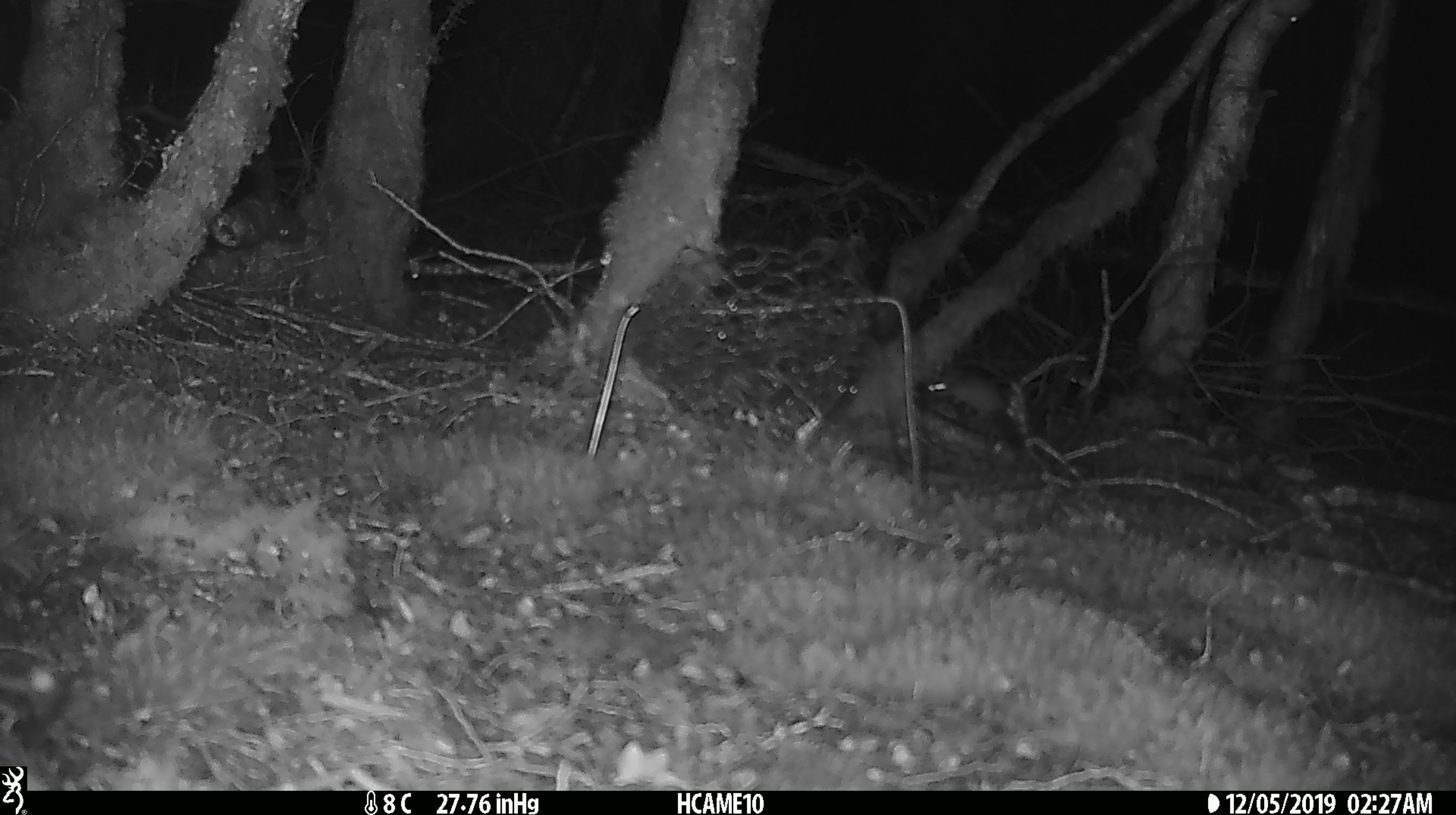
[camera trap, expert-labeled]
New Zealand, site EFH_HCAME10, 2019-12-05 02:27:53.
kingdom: Animalia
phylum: Chordata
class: Mammalia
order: Rodentia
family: Muridae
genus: Mus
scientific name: Mus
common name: mouse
Mouse (Mus).